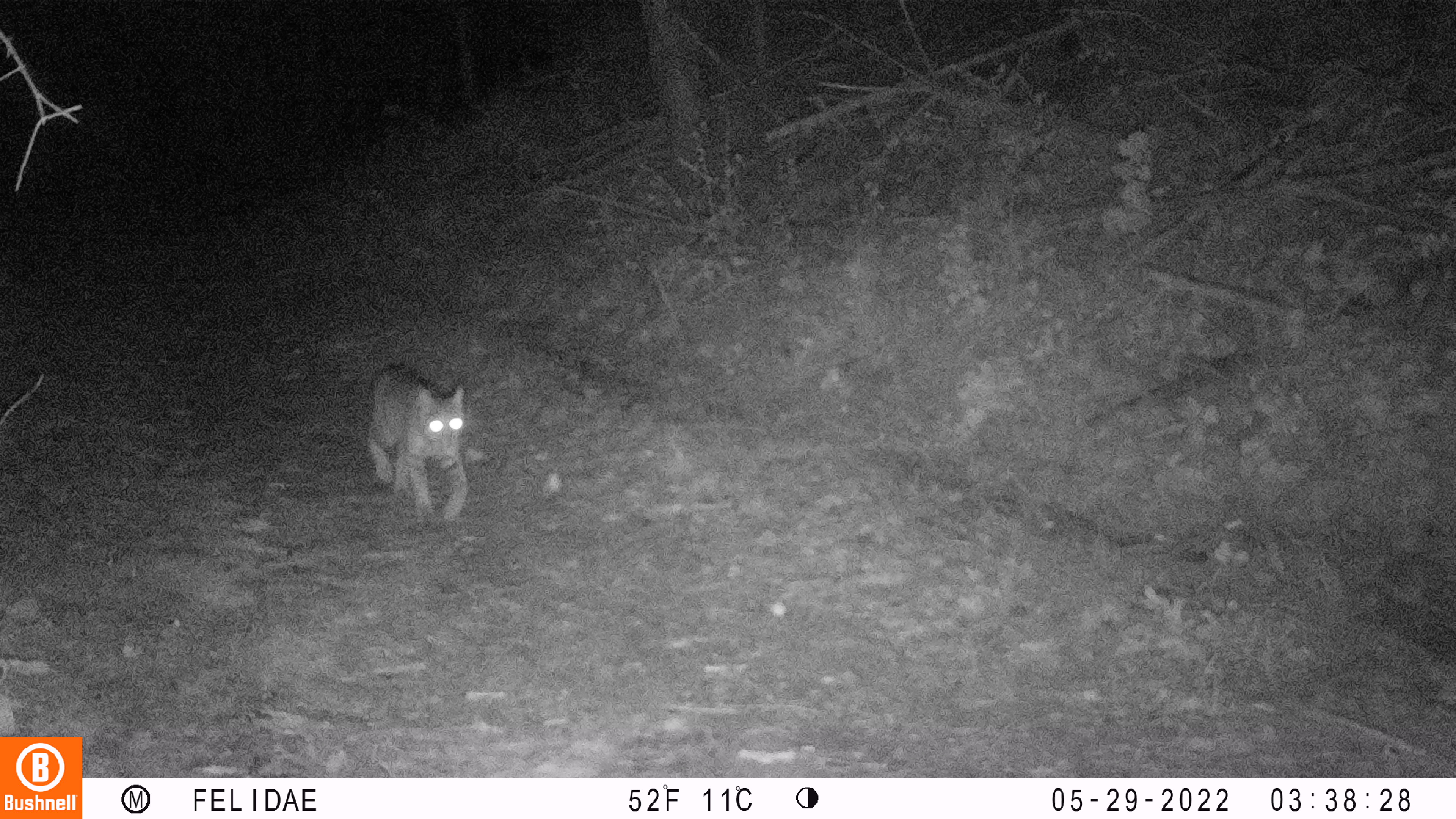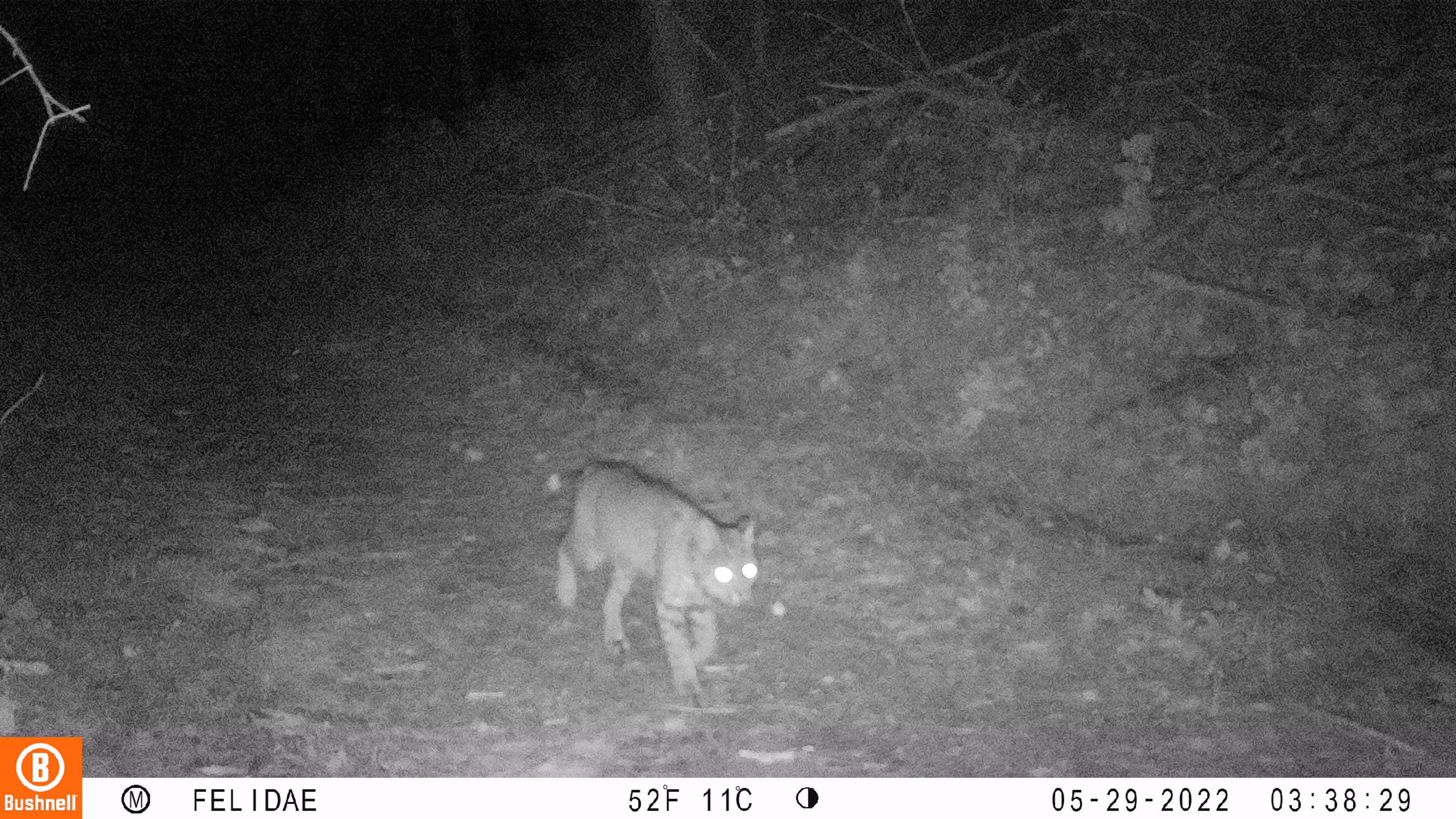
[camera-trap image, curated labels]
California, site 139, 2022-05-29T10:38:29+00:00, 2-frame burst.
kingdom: Animalia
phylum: Chordata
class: Mammalia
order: Carnivora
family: Felidae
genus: Lynx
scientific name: Lynx rufus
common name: bobcat